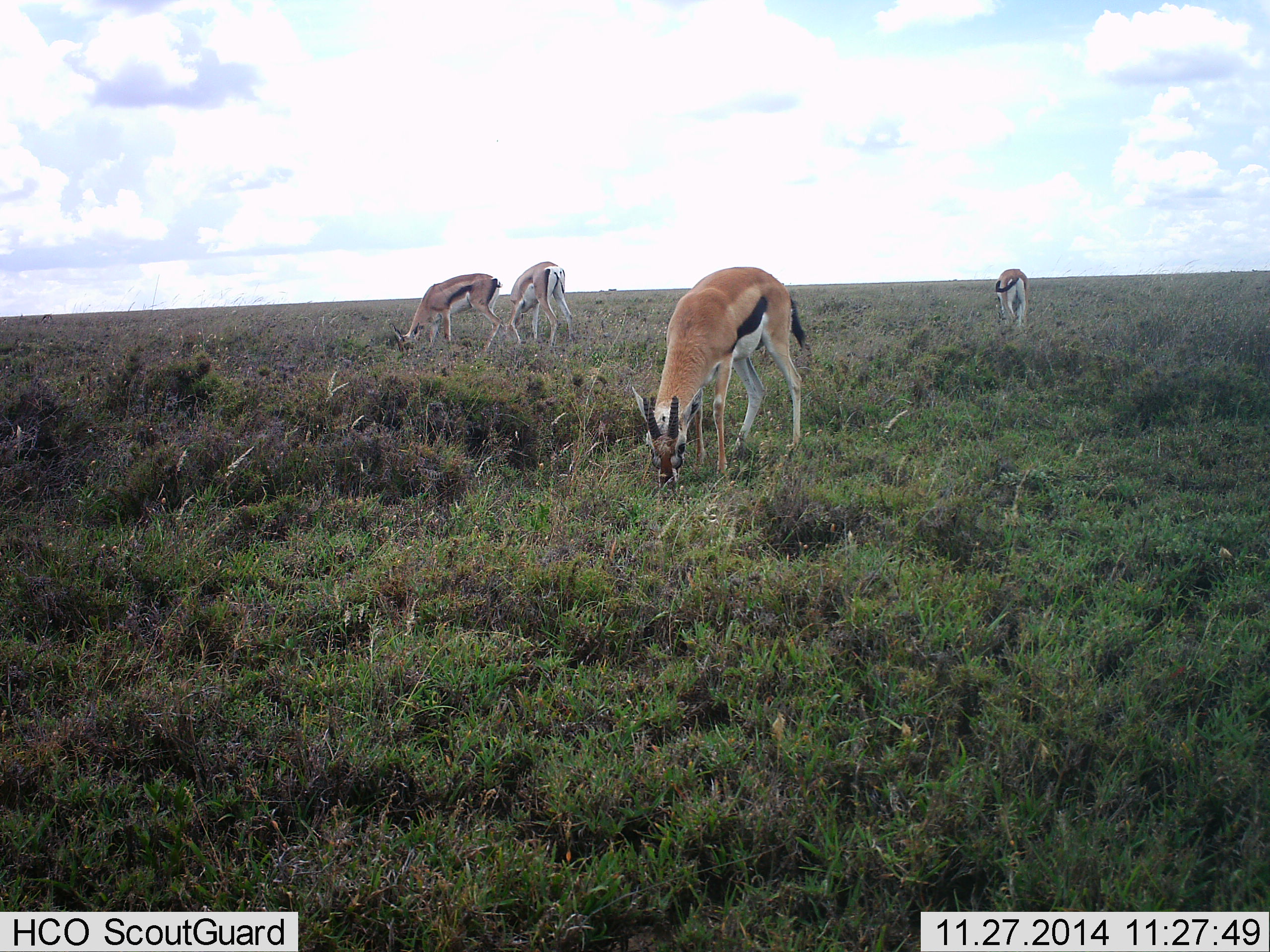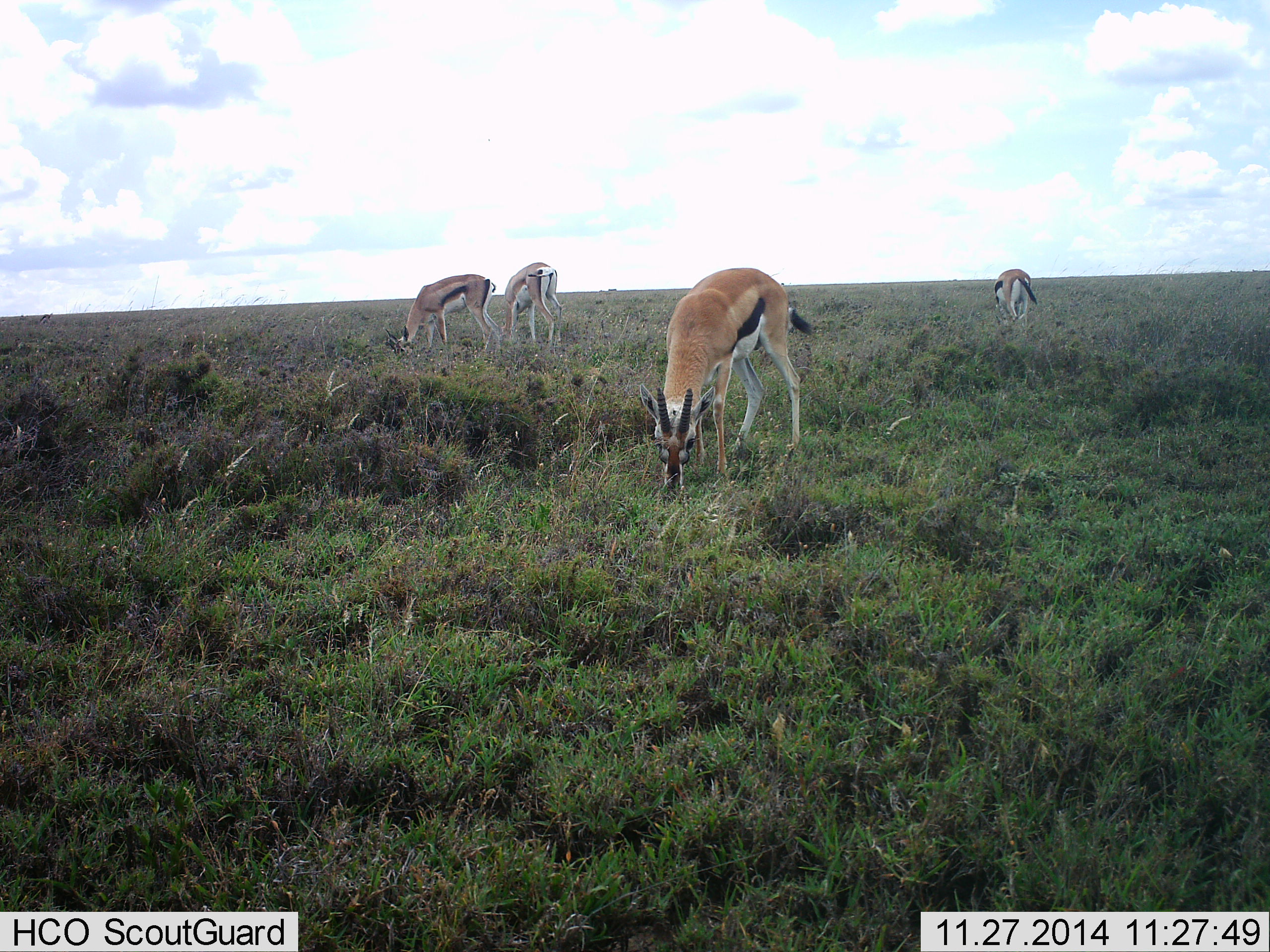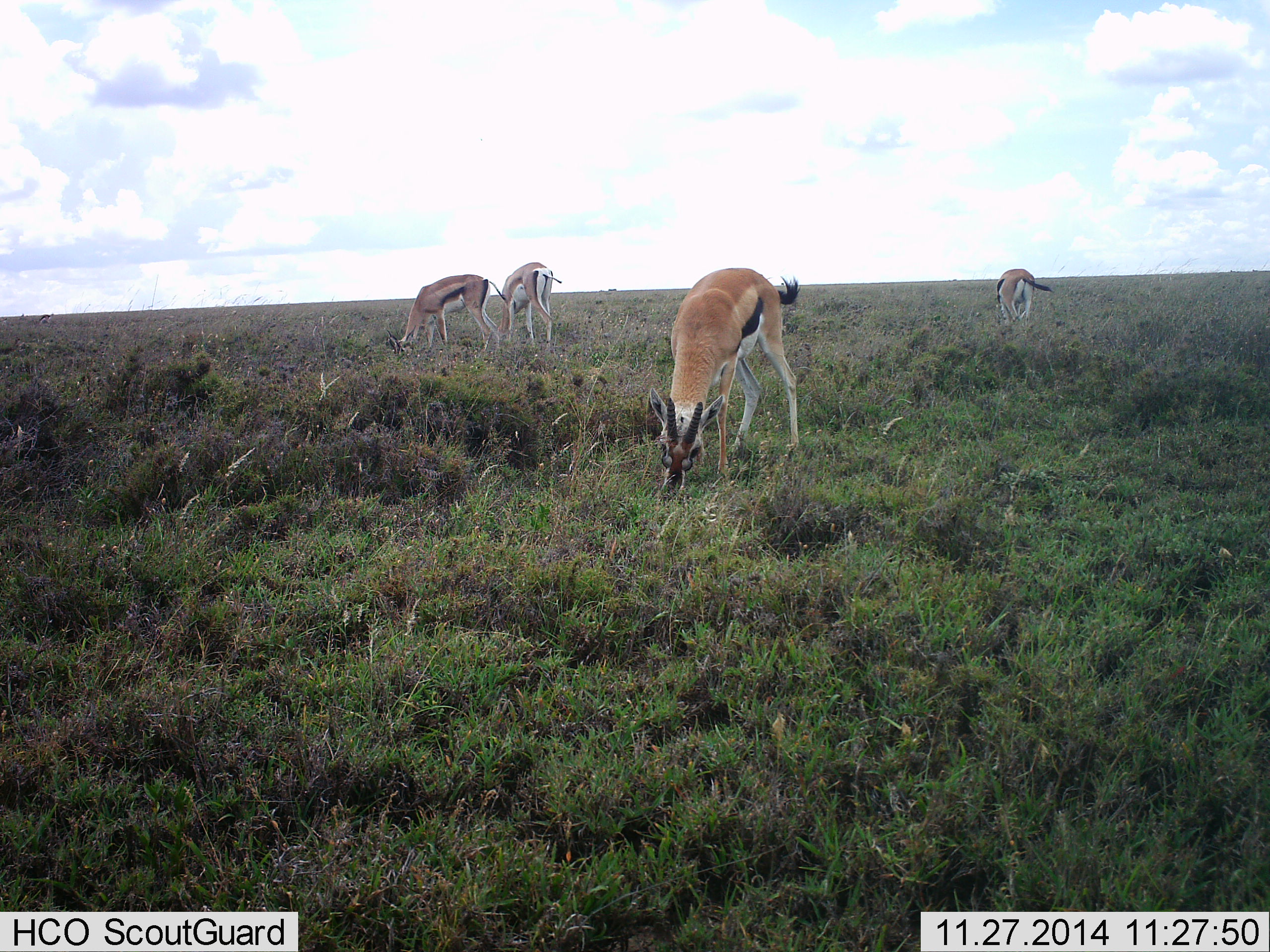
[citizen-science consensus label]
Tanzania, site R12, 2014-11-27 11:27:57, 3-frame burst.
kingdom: Animalia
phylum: Chordata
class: Mammalia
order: Artiodactyla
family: Bovidae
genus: Eudorcas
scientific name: Eudorcas thomsonii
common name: thomson's gazelle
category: gazellethomsons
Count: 4.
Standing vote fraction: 8%.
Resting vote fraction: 0%.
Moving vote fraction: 0%.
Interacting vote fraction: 0%.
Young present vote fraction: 0%.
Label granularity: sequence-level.